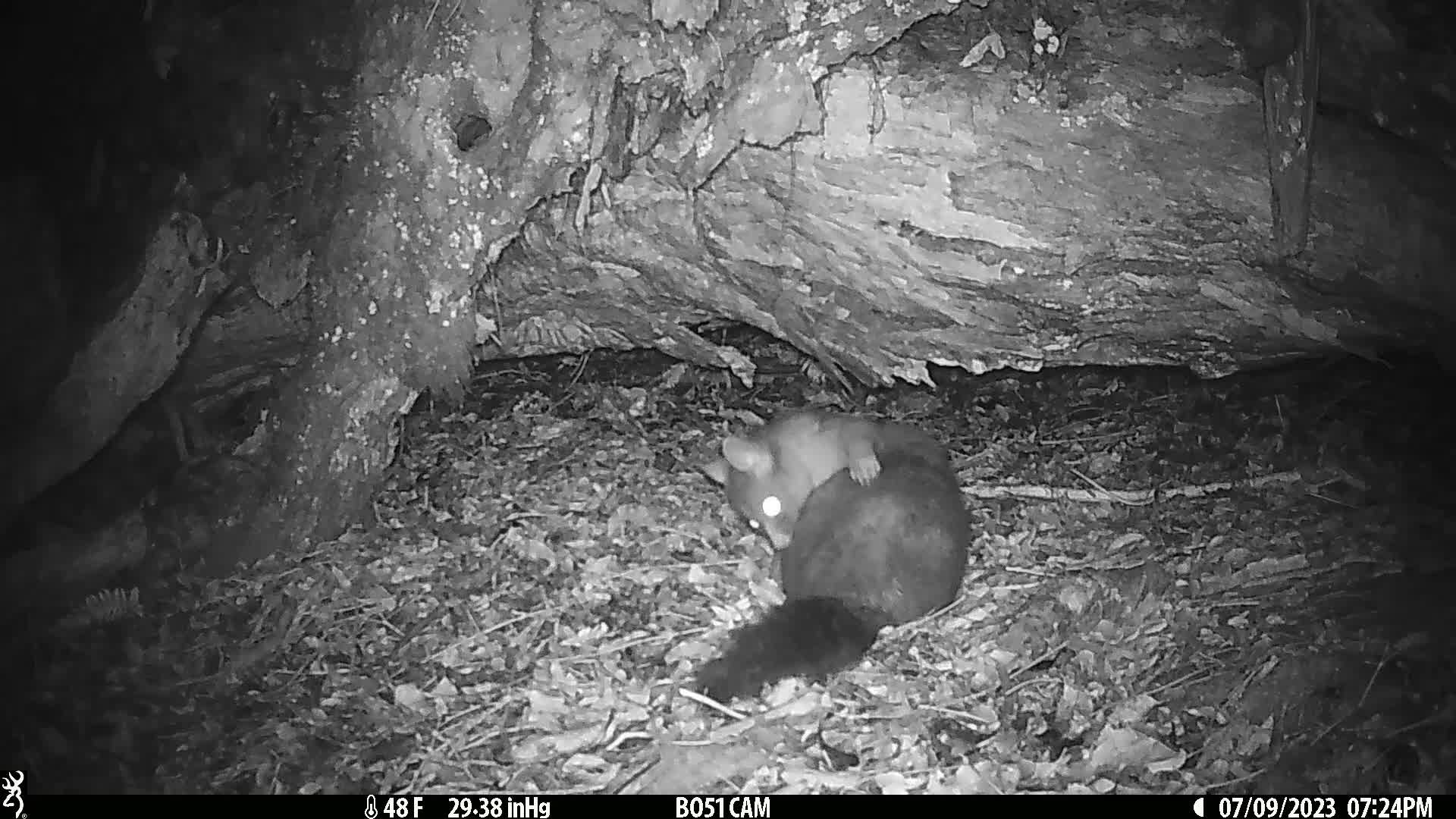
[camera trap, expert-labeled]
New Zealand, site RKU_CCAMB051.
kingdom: Animalia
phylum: Chordata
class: Mammalia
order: Diprotodontia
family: Phalangeridae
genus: Trichosurus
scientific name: Trichosurus vulpecula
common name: common brushtail possum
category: possum